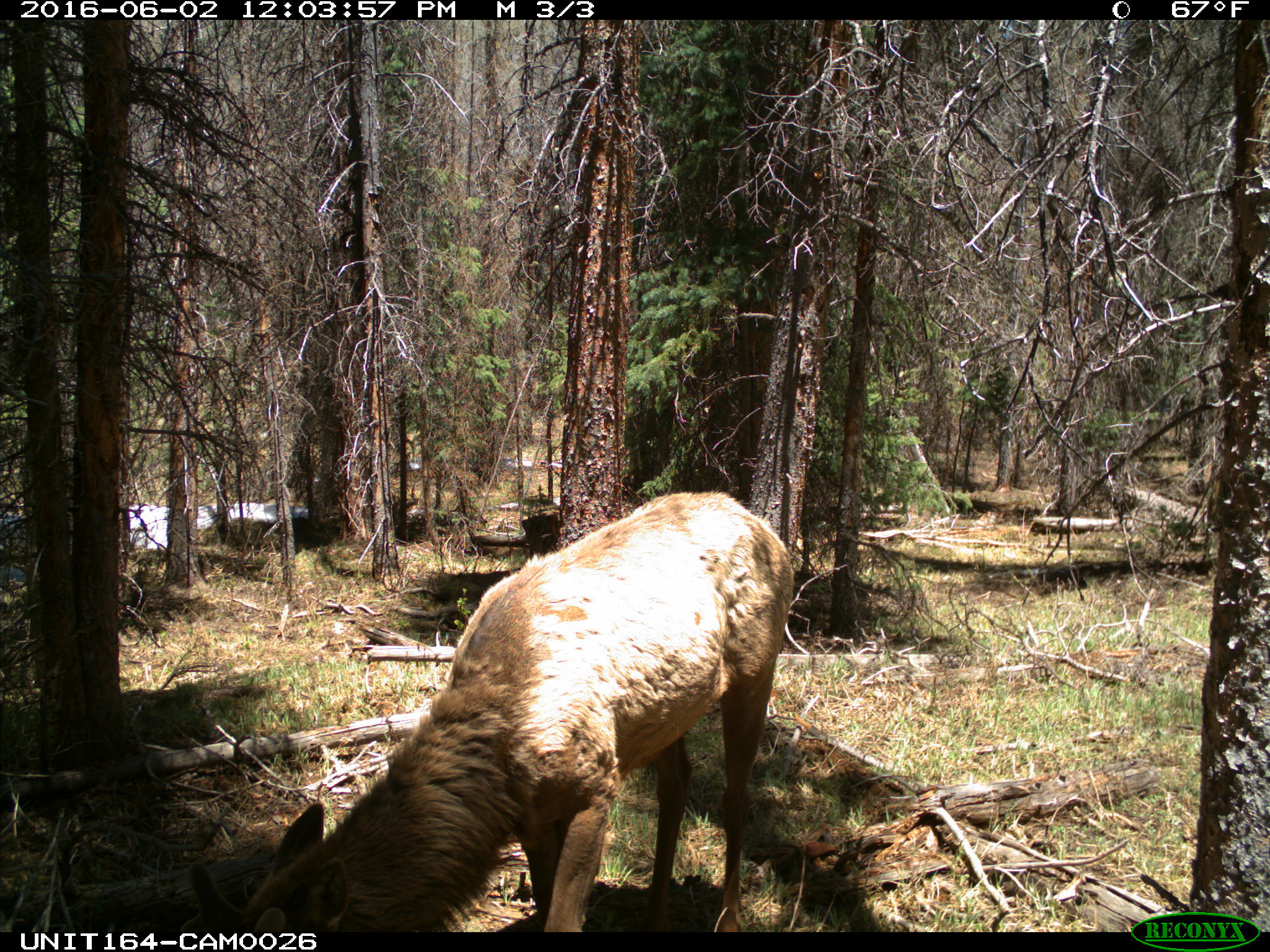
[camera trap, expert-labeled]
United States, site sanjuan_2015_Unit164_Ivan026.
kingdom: Animalia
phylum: Chordata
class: Mammalia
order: Artiodactyla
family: Cervidae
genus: Cervus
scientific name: Cervus elaphus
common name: red deer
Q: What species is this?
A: Cervus elaphus (red deer).